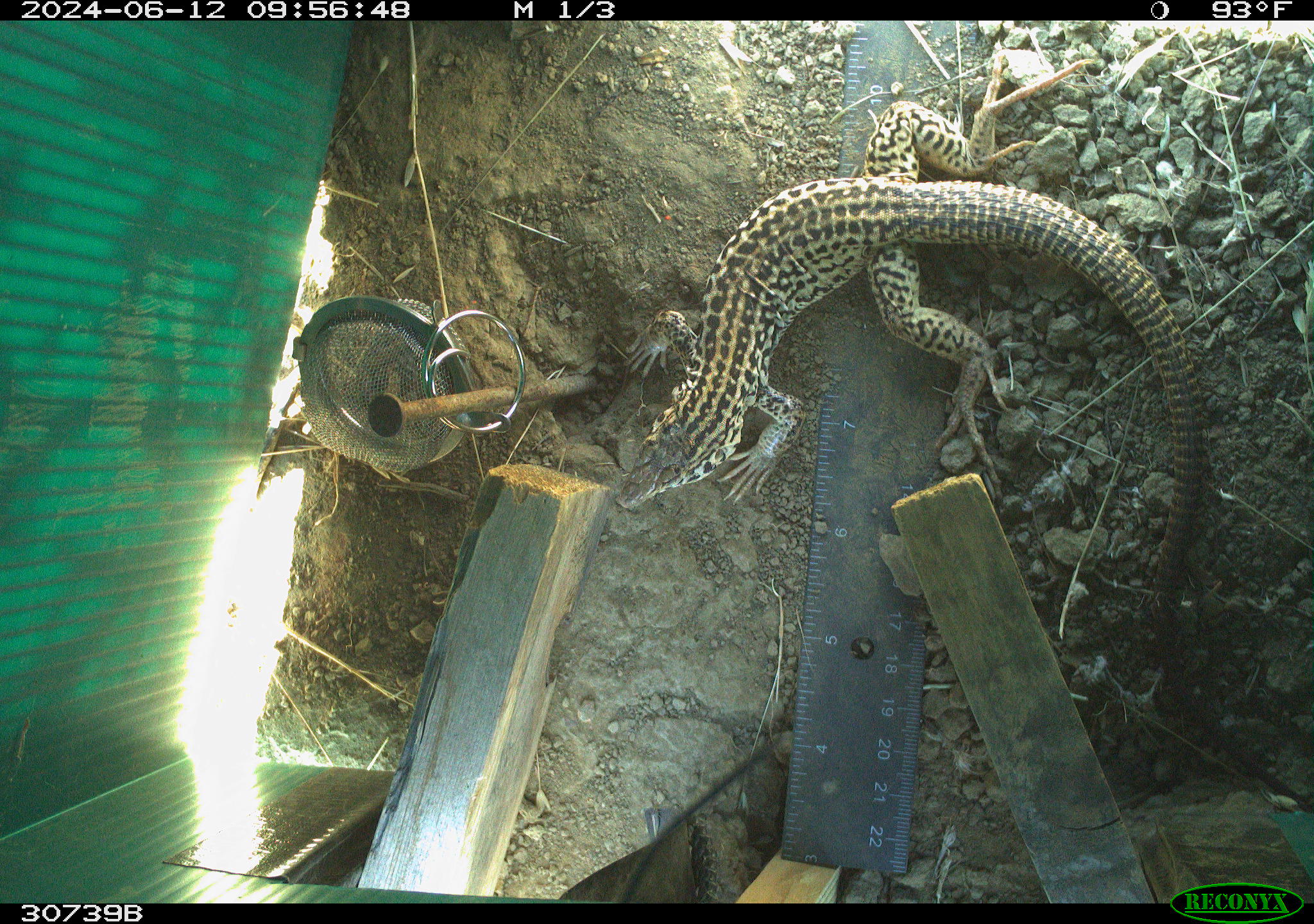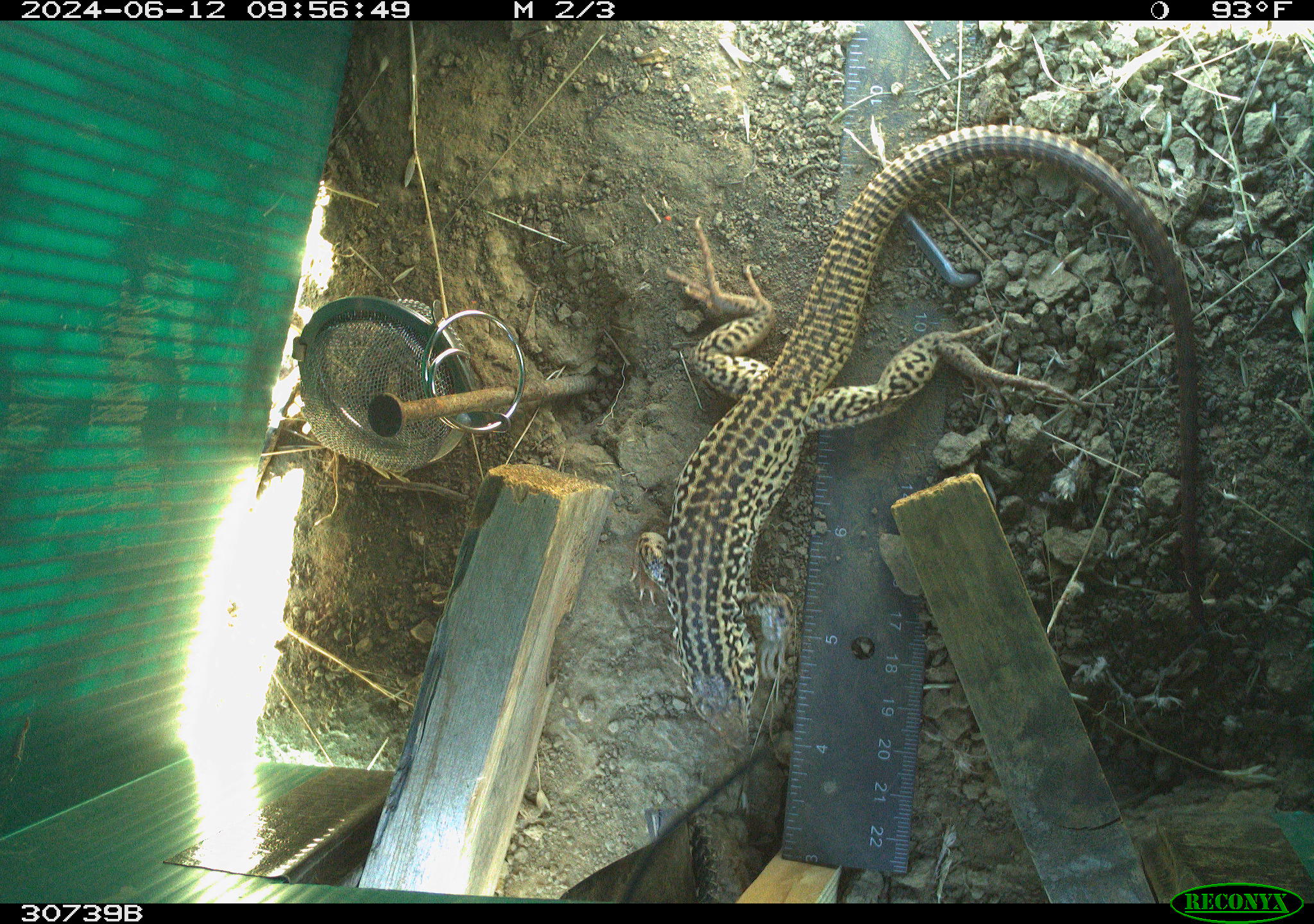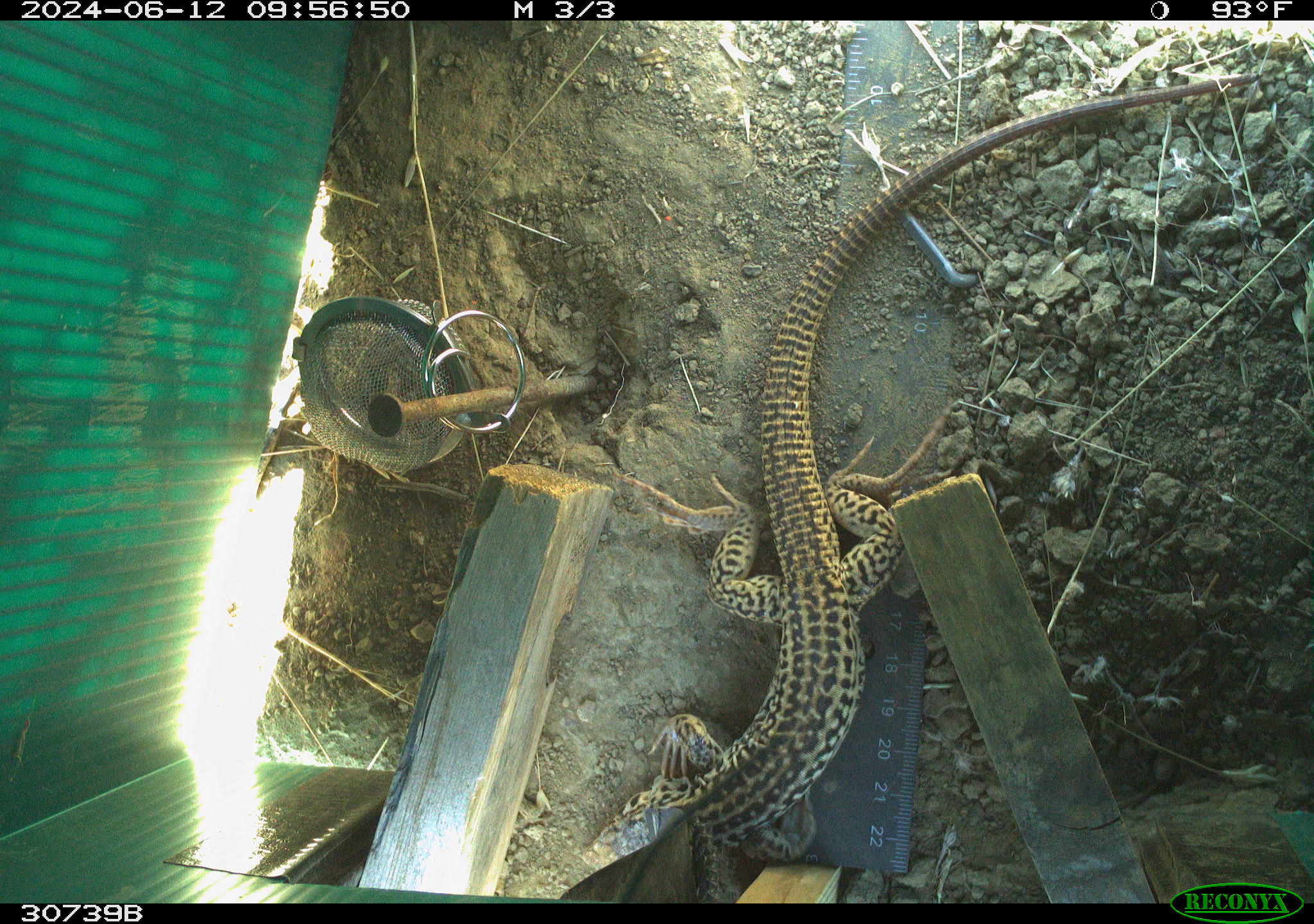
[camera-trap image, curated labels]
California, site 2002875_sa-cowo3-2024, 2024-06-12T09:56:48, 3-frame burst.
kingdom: Animalia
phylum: Chordata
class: Reptilia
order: Squamata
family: Teiidae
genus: Aspidoscelis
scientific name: Aspidoscelis tigris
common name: western whiptail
Western whiptail (Aspidoscelis tigris).